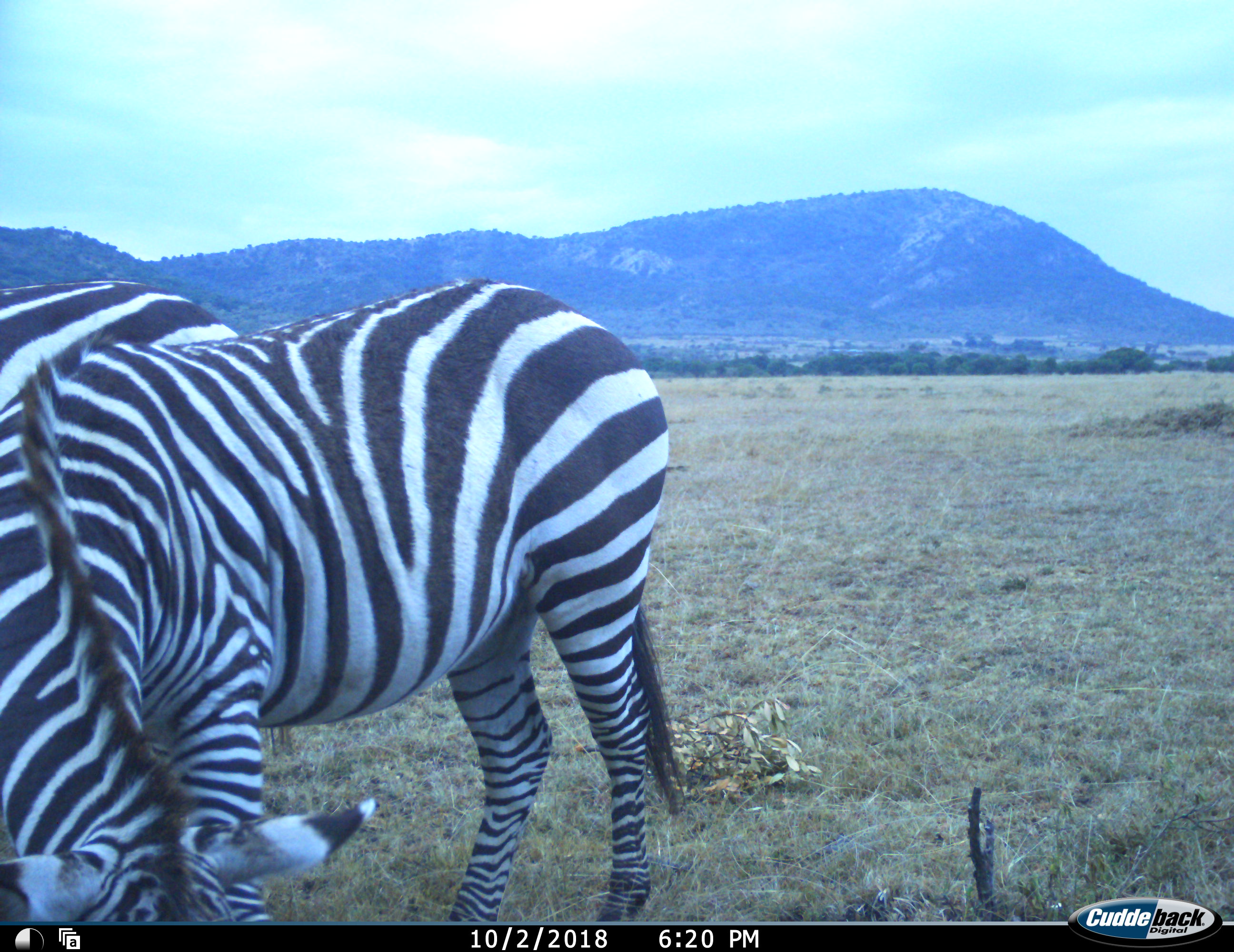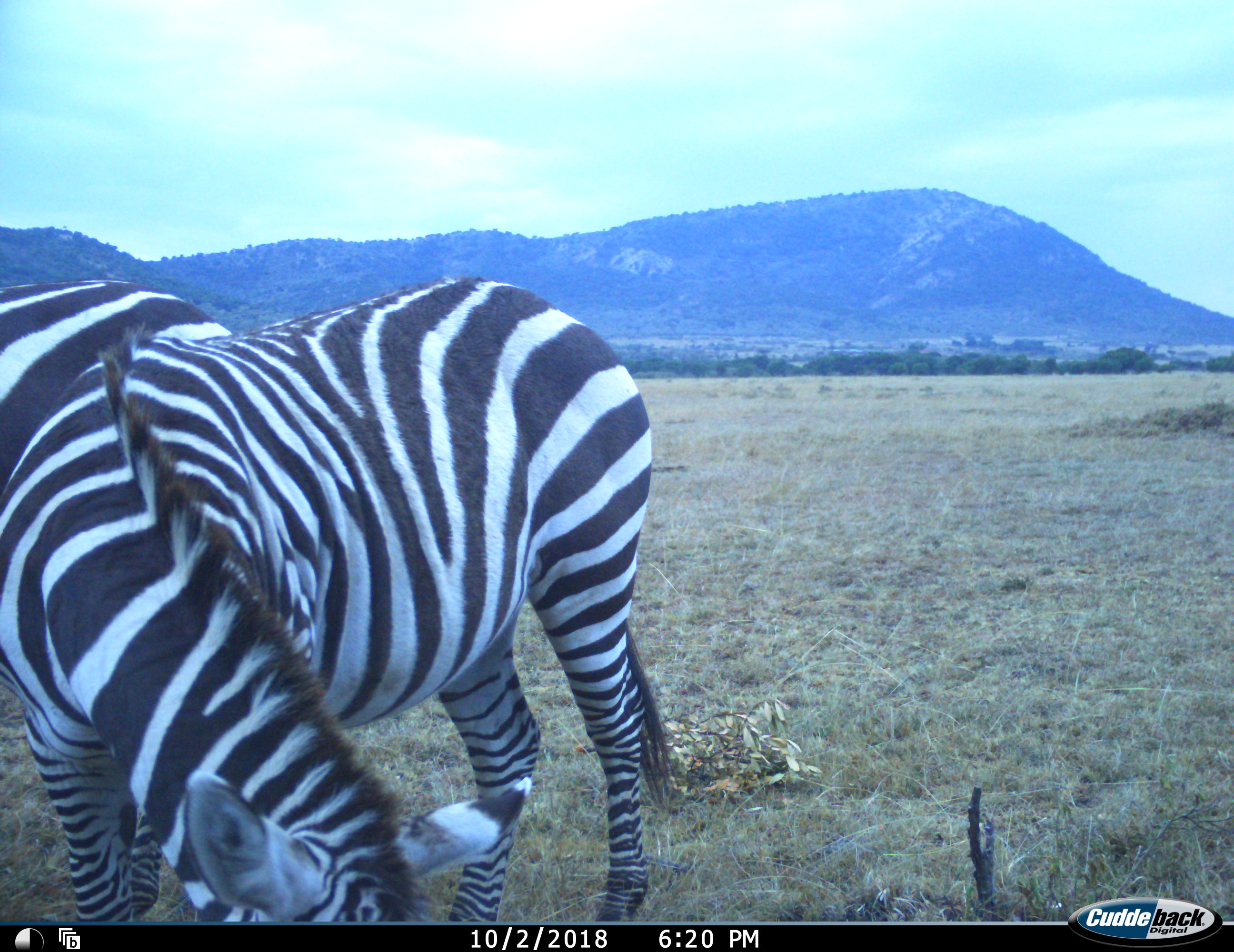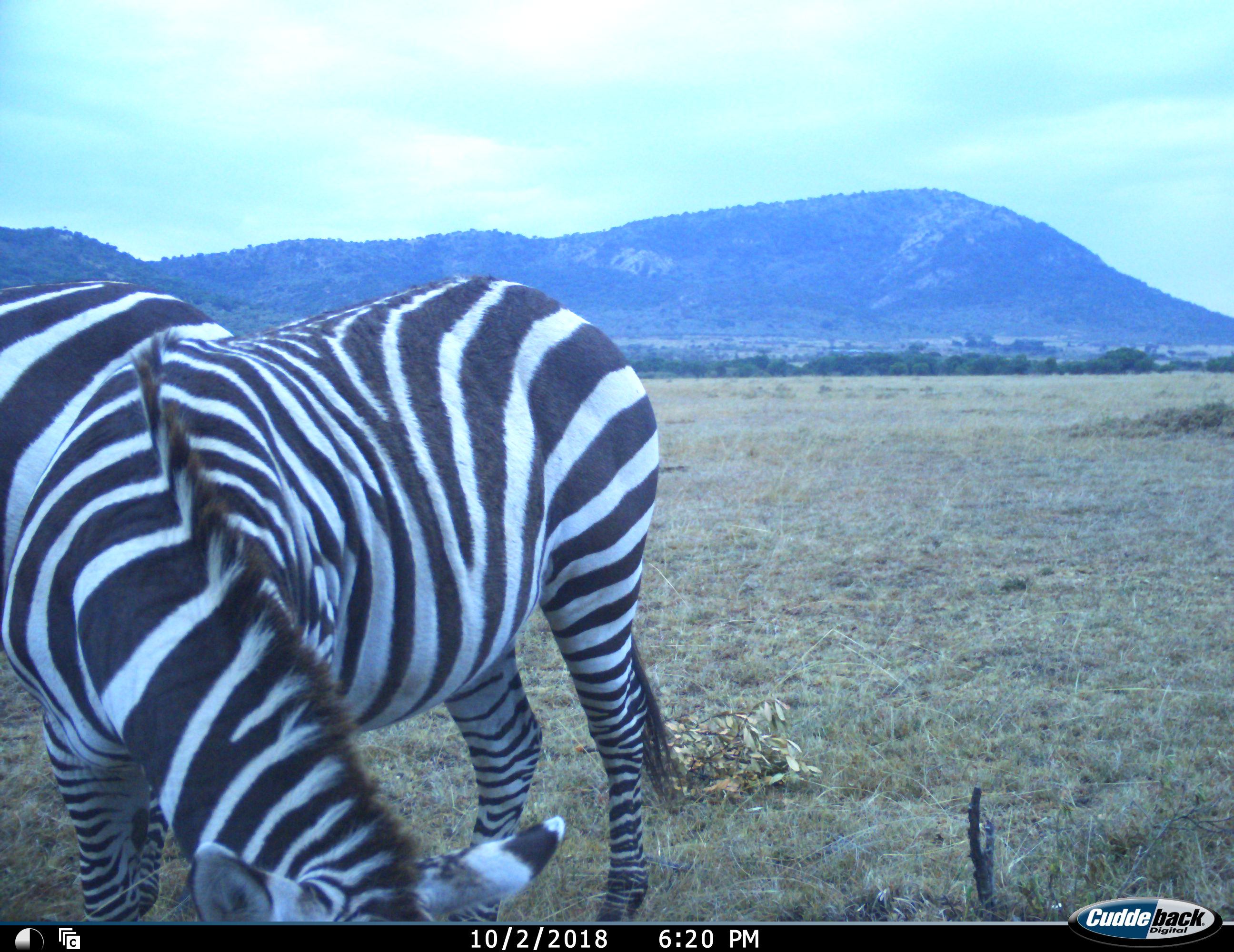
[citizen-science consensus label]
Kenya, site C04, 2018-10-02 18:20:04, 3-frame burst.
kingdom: Animalia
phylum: Chordata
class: Mammalia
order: Perissodactyla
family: Equidae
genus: Equus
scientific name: Equus quagga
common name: plains zebra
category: zebra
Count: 2.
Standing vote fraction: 30%.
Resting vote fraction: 10%.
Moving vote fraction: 10%.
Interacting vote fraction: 0%.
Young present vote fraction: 0%.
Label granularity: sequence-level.